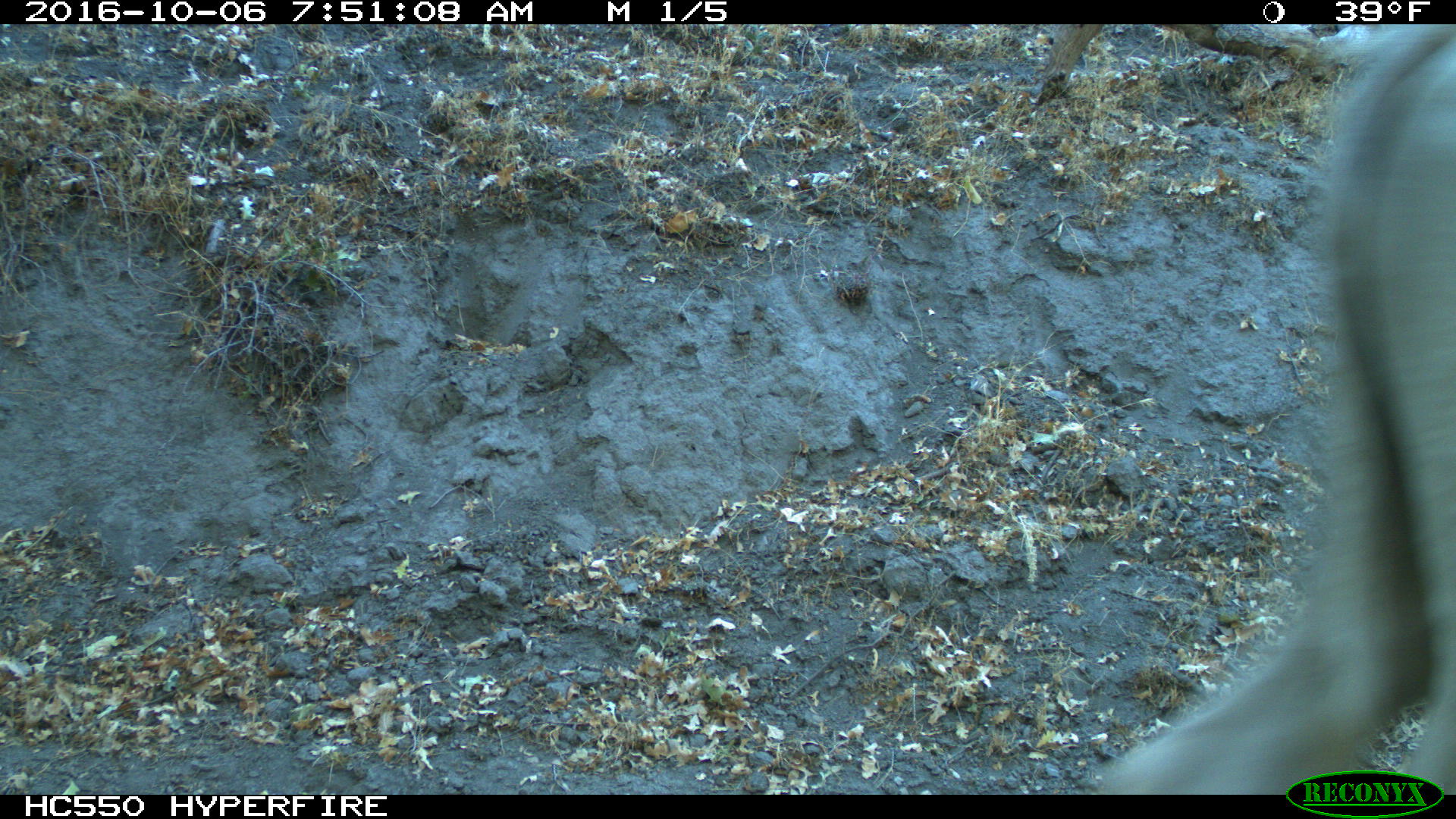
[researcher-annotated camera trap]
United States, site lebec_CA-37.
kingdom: Animalia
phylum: Chordata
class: Mammalia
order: Artiodactyla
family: Bovidae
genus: Bos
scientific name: Bos taurus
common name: domestic cow